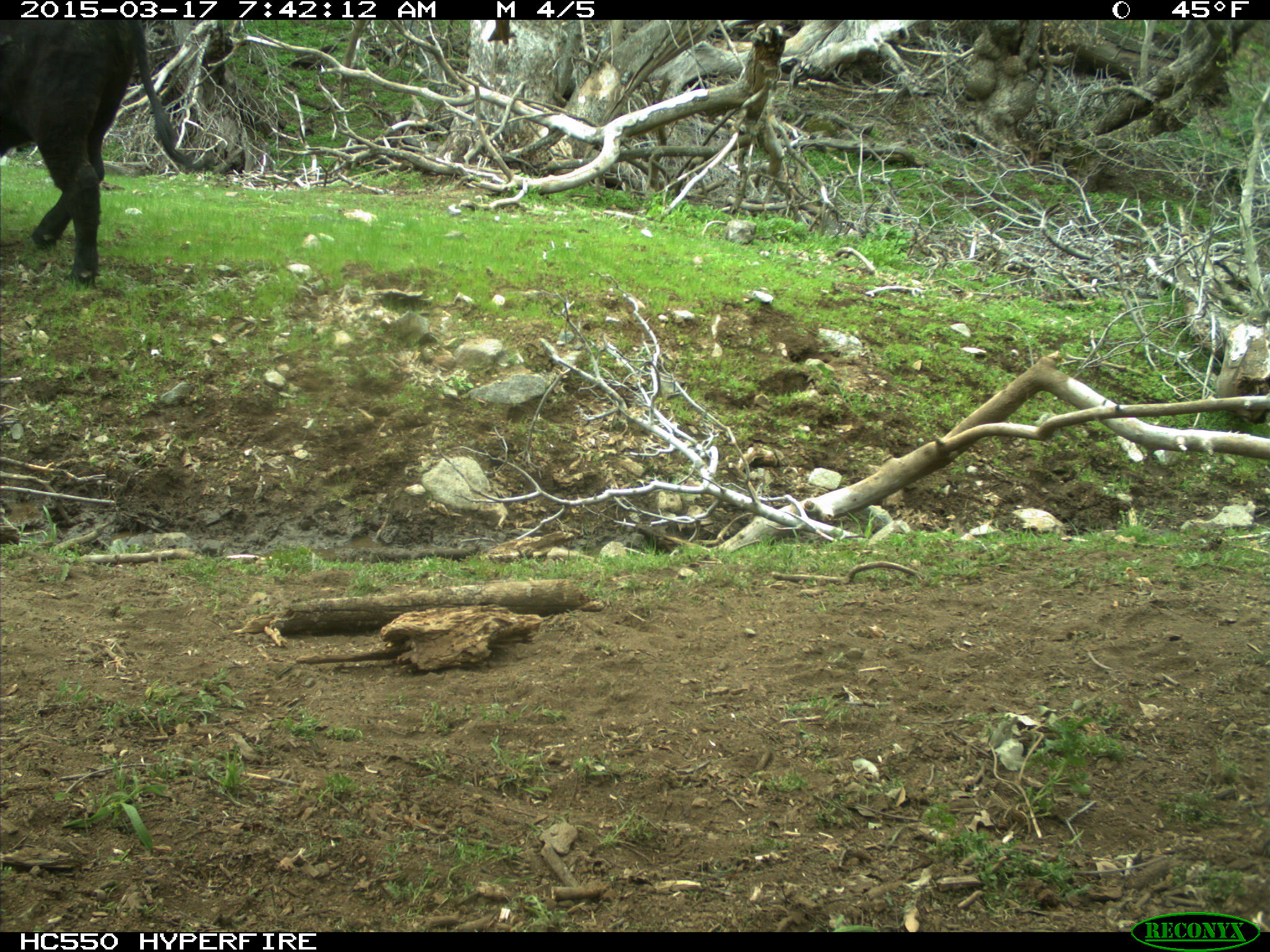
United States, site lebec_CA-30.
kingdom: Animalia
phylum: Chordata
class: Mammalia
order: Artiodactyla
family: Bovidae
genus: Bos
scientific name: Bos taurus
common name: domestic cow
Bos taurus (domestic cow).